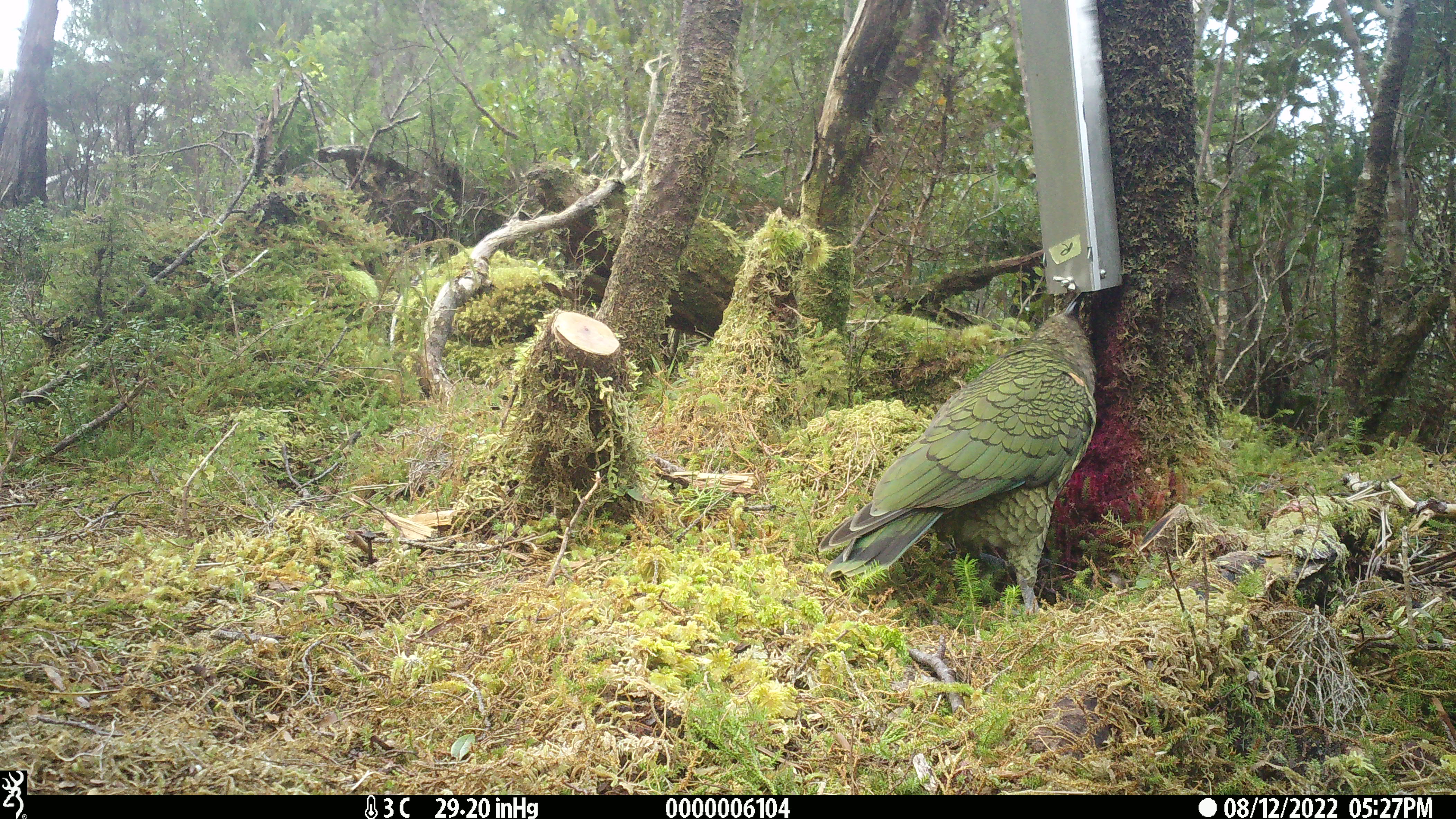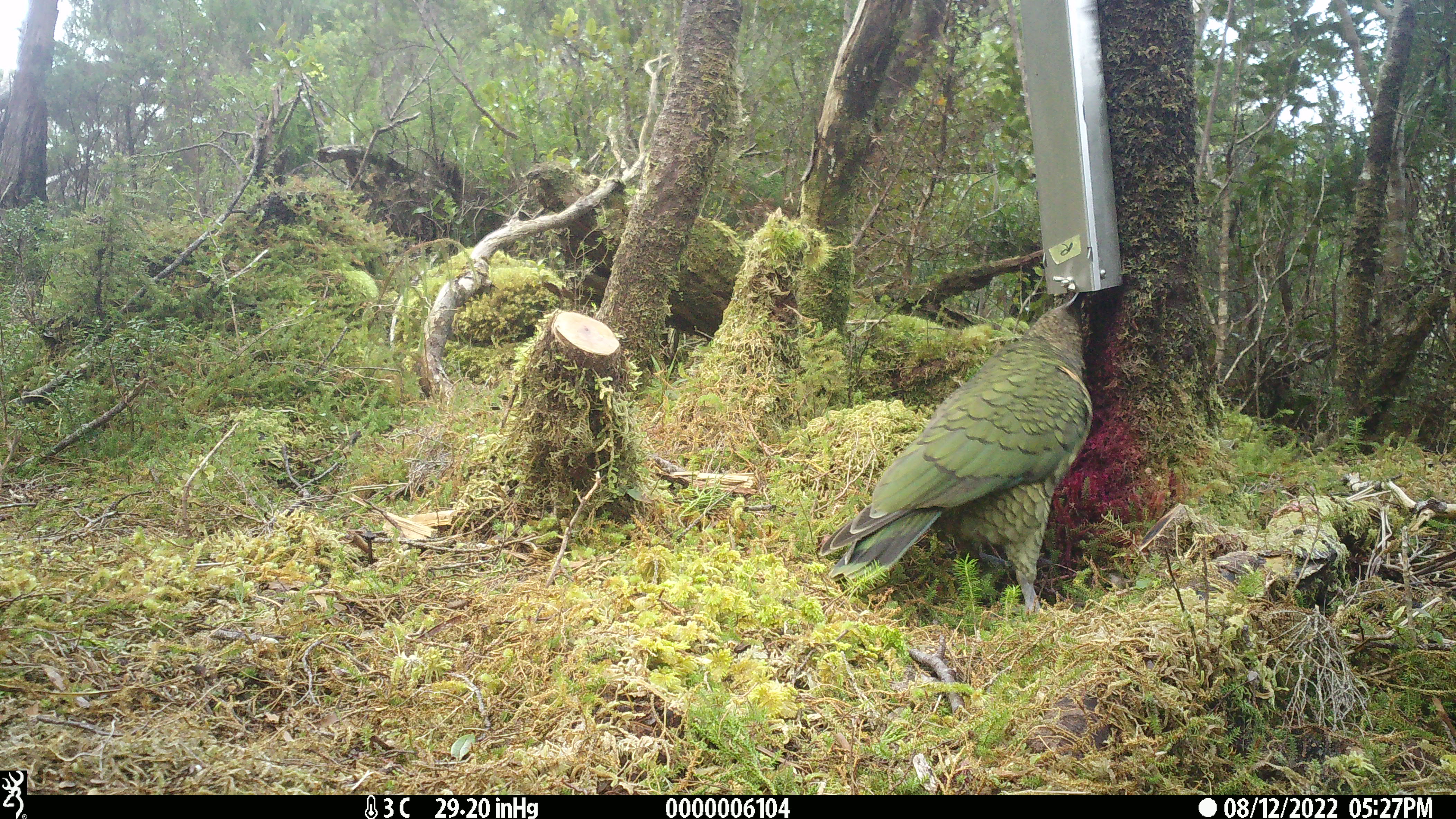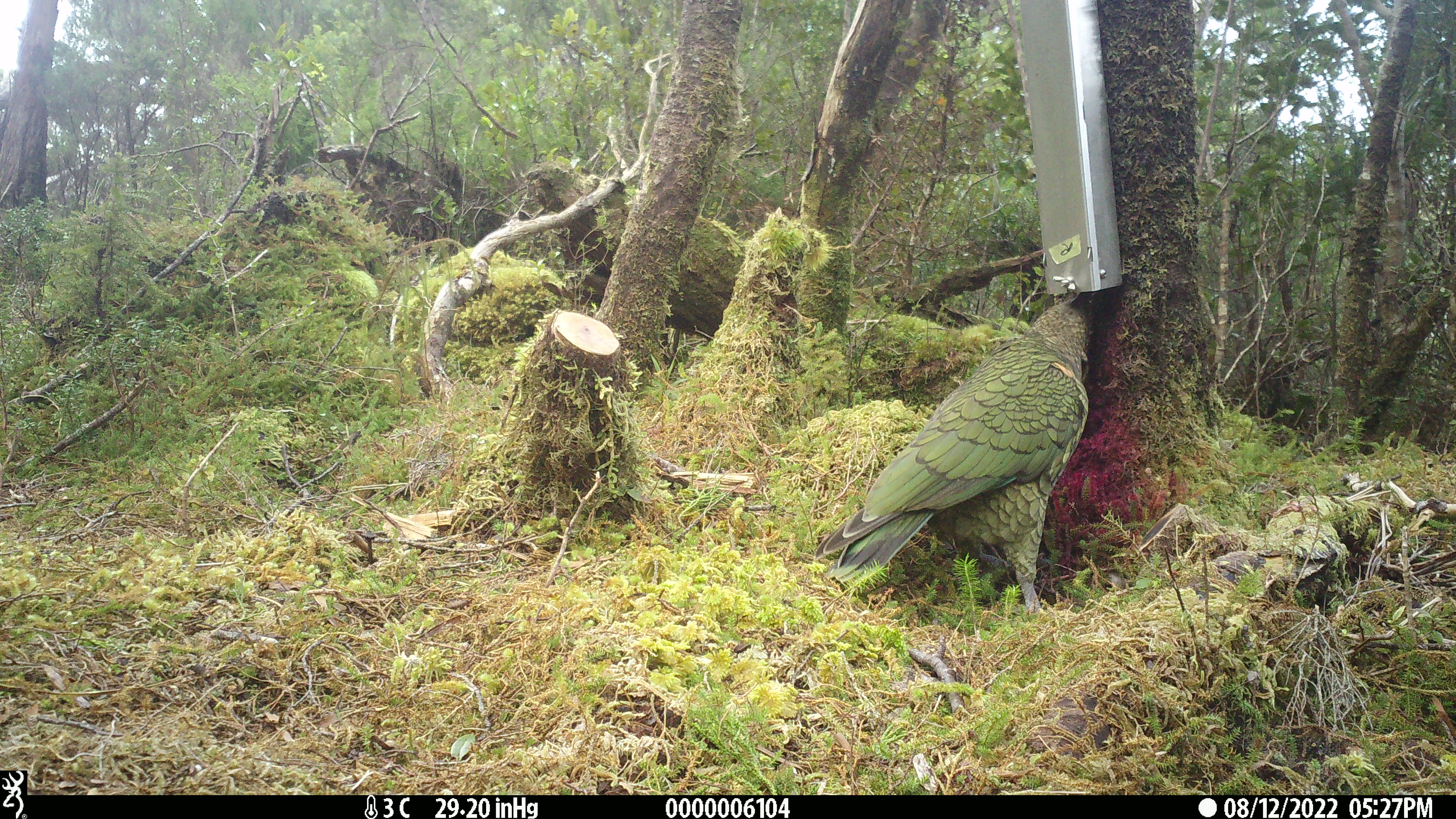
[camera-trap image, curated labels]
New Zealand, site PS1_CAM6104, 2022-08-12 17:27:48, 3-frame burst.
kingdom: Animalia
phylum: Chordata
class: Aves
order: Psittaciformes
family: Strigopidae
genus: Nestor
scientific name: Nestor notabilis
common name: kea